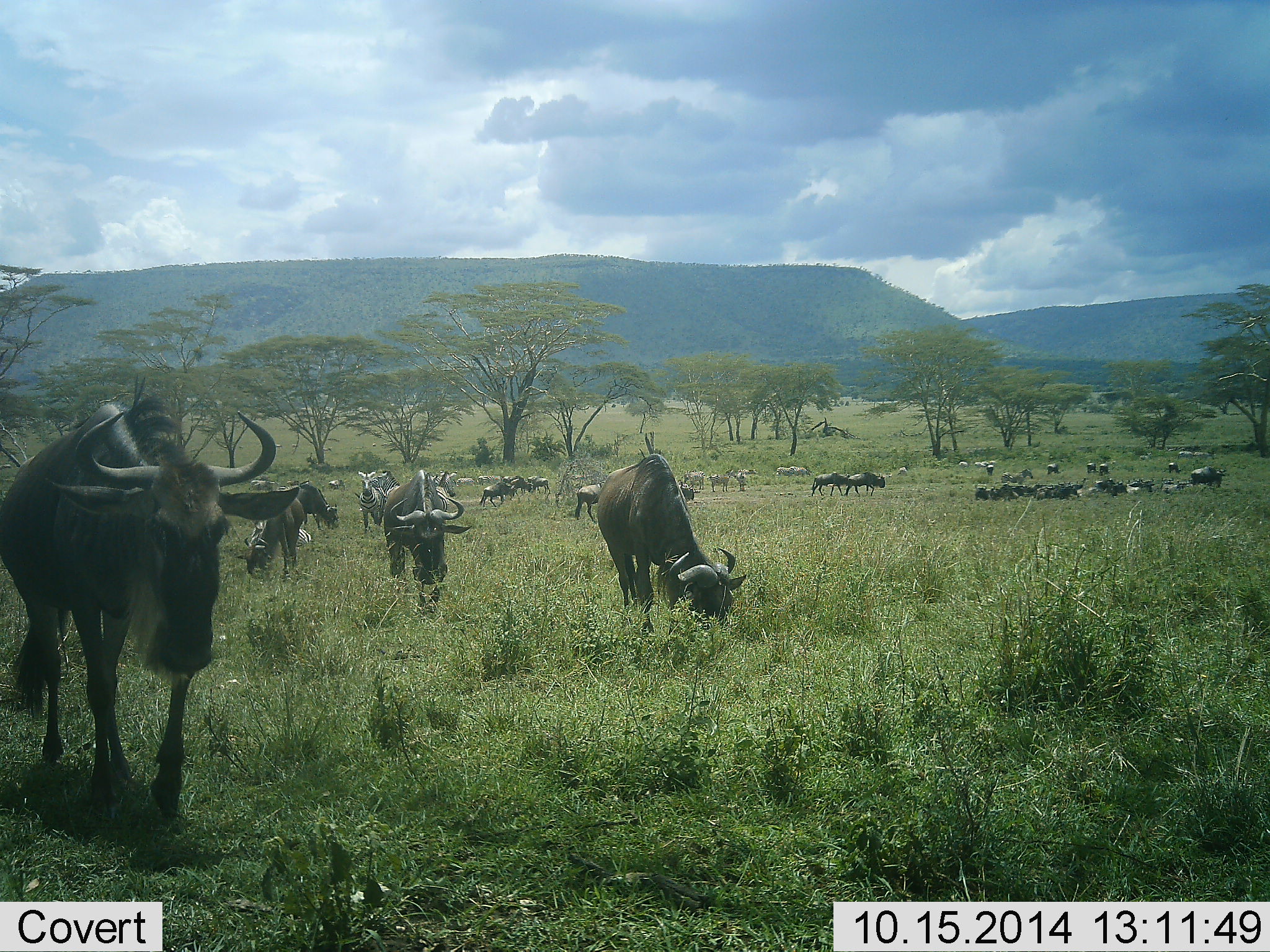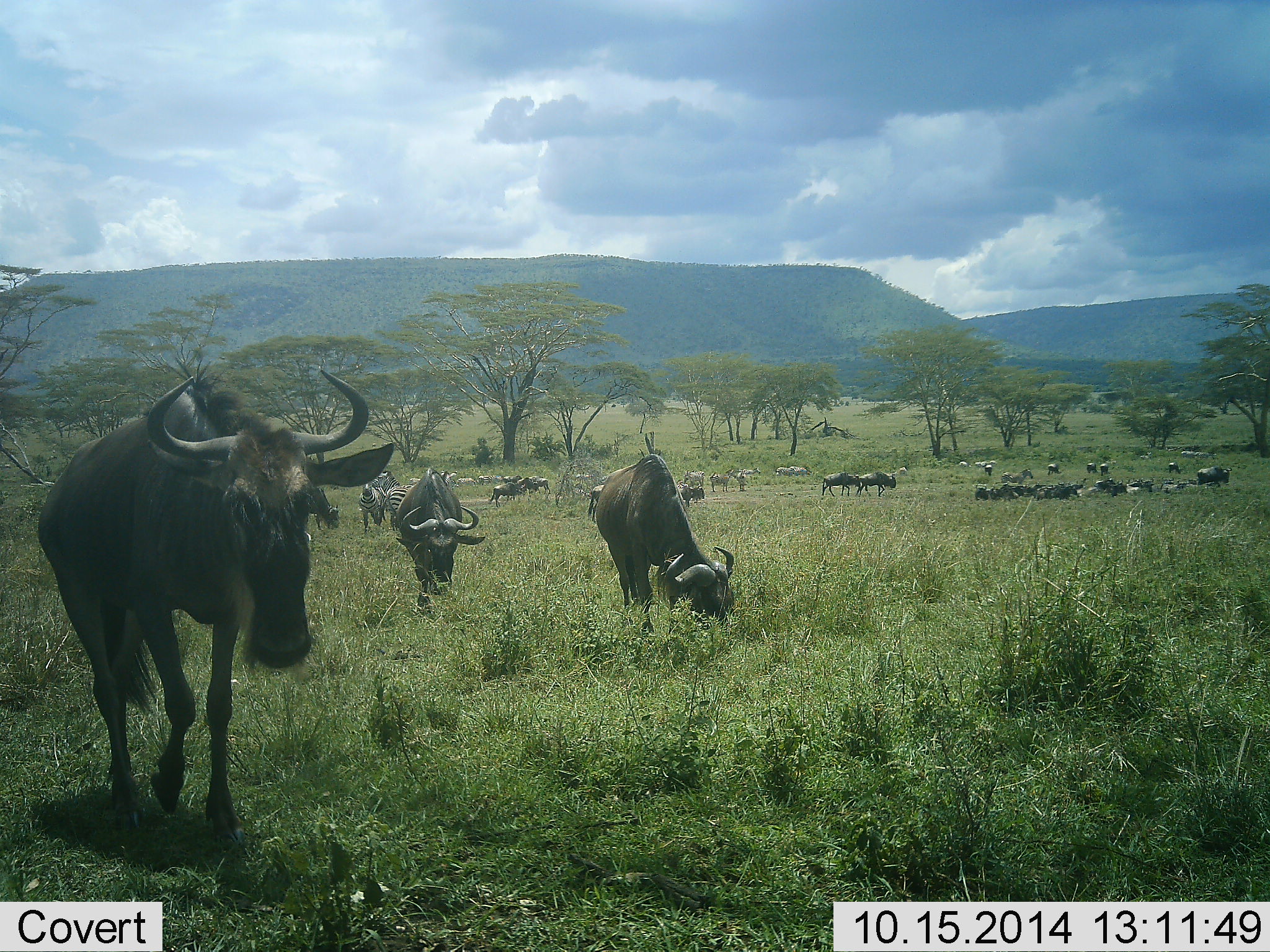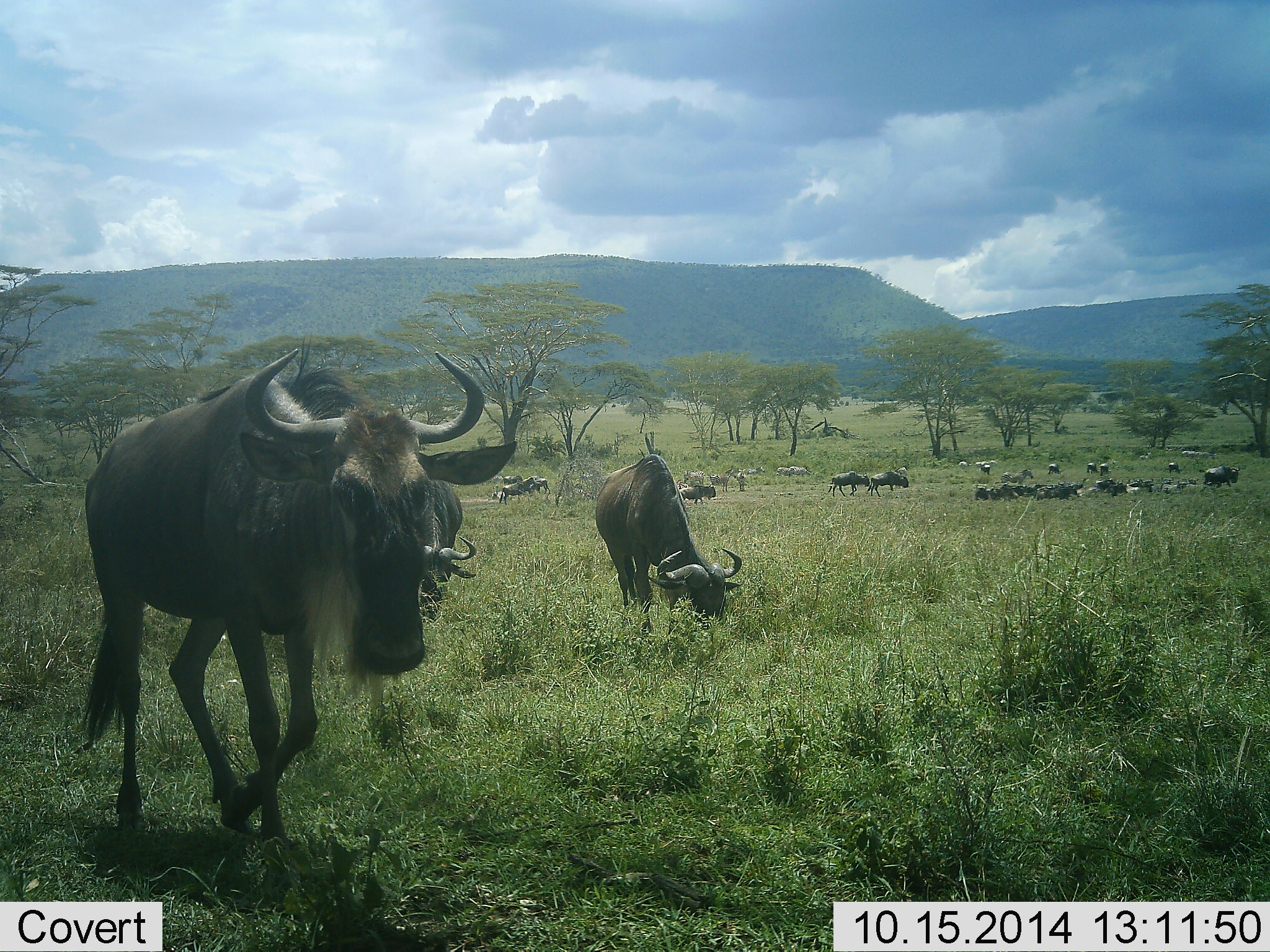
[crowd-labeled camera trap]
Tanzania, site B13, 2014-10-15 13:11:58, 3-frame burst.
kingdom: Animalia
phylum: Chordata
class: Mammalia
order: Artiodactyla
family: Bovidae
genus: Connochaetes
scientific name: Connochaetes taurinus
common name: blue wildebeest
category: wildebeest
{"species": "wildebeest (blue wildebeest) (Connochaetes taurinus)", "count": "11-50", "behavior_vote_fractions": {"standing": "62%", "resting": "31%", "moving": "94%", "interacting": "12%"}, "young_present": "0%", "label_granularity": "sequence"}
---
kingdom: Animalia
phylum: Chordata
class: Mammalia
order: Perissodactyla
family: Equidae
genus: Equus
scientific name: Equus quagga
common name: plains zebra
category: zebra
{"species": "zebra (plains zebra) (Equus quagga)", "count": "5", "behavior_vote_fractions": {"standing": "73%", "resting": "0%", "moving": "18%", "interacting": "0%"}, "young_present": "0%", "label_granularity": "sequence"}